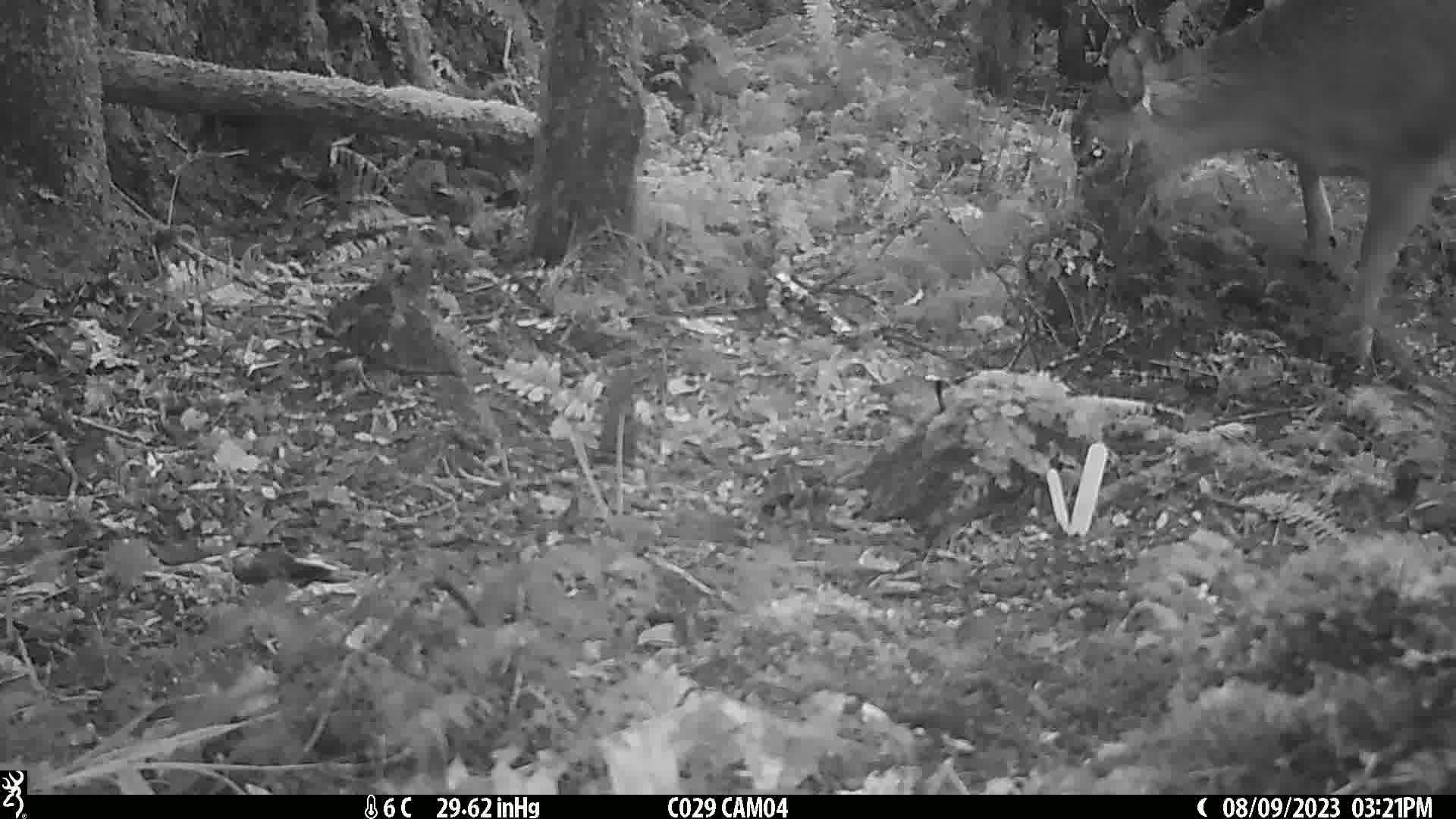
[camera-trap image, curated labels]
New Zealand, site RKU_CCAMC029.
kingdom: Animalia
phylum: Chordata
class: Mammalia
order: Artiodactyla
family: Cervidae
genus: Odocoileus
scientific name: Odocoileus virginianus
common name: white-tailed deer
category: white tailed deer